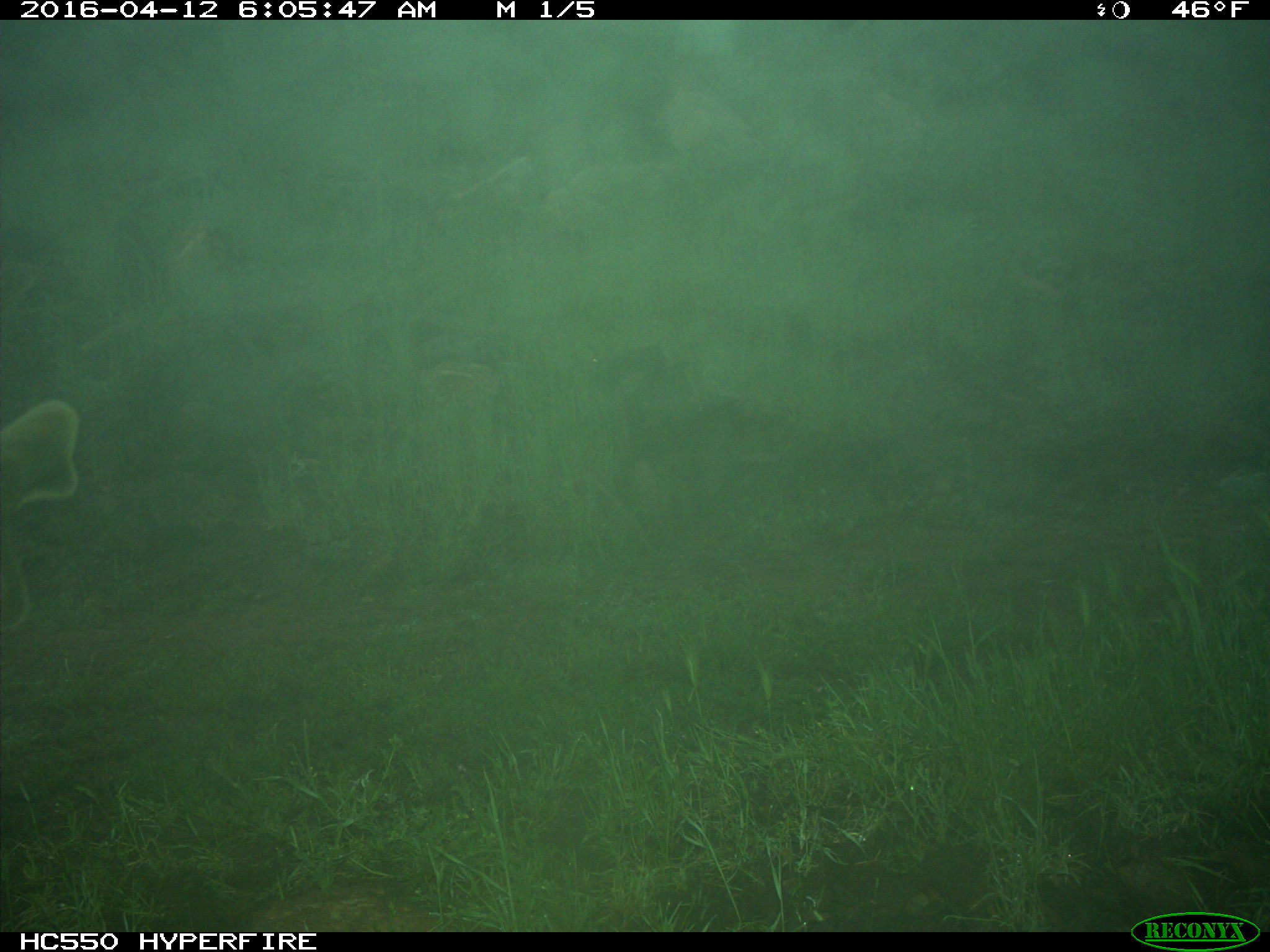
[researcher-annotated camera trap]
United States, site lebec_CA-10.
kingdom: Animalia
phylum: Chordata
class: Mammalia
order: Artiodactyla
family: Cervidae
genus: Cervus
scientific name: Cervus canadensis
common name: elk